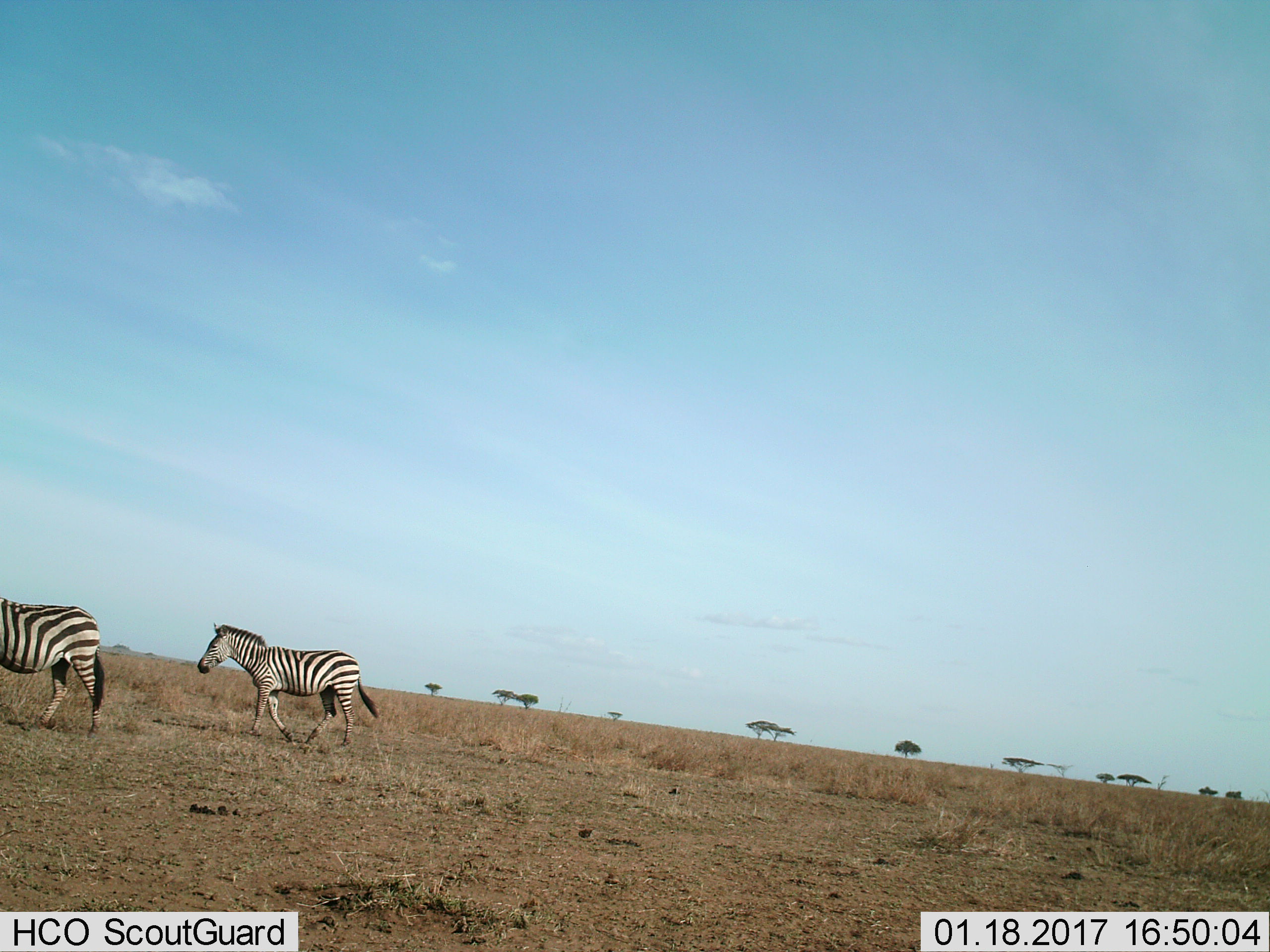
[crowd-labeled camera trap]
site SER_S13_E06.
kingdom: Animalia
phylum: Chordata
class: Mammalia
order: Perissodactyla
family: Equidae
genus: Equus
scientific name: Equus quagga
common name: plains zebra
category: zebraplains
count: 2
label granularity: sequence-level